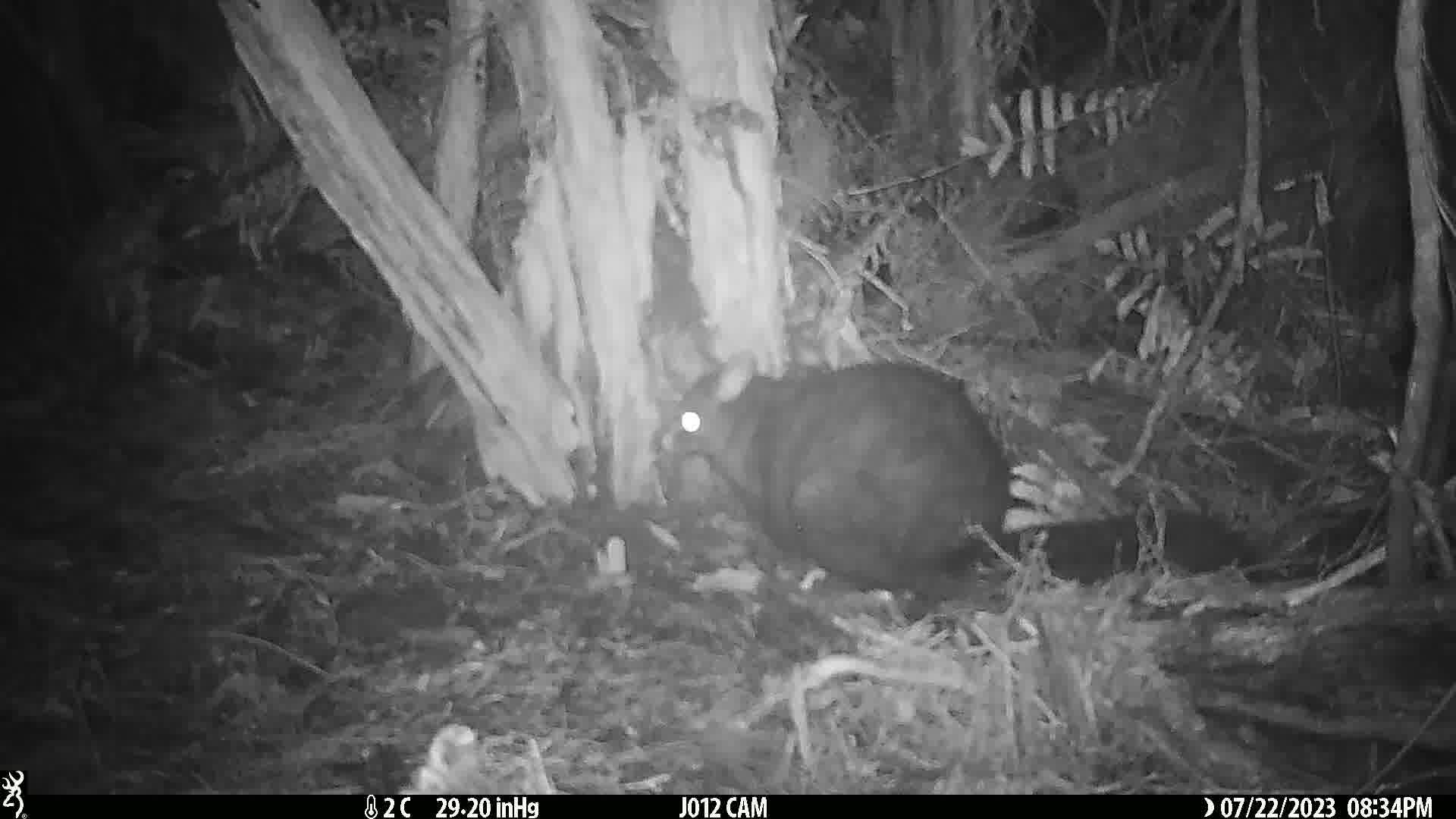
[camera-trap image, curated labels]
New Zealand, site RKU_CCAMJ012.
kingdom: Animalia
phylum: Chordata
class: Mammalia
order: Diprotodontia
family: Phalangeridae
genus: Trichosurus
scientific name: Trichosurus vulpecula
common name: common brushtail possum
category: possum